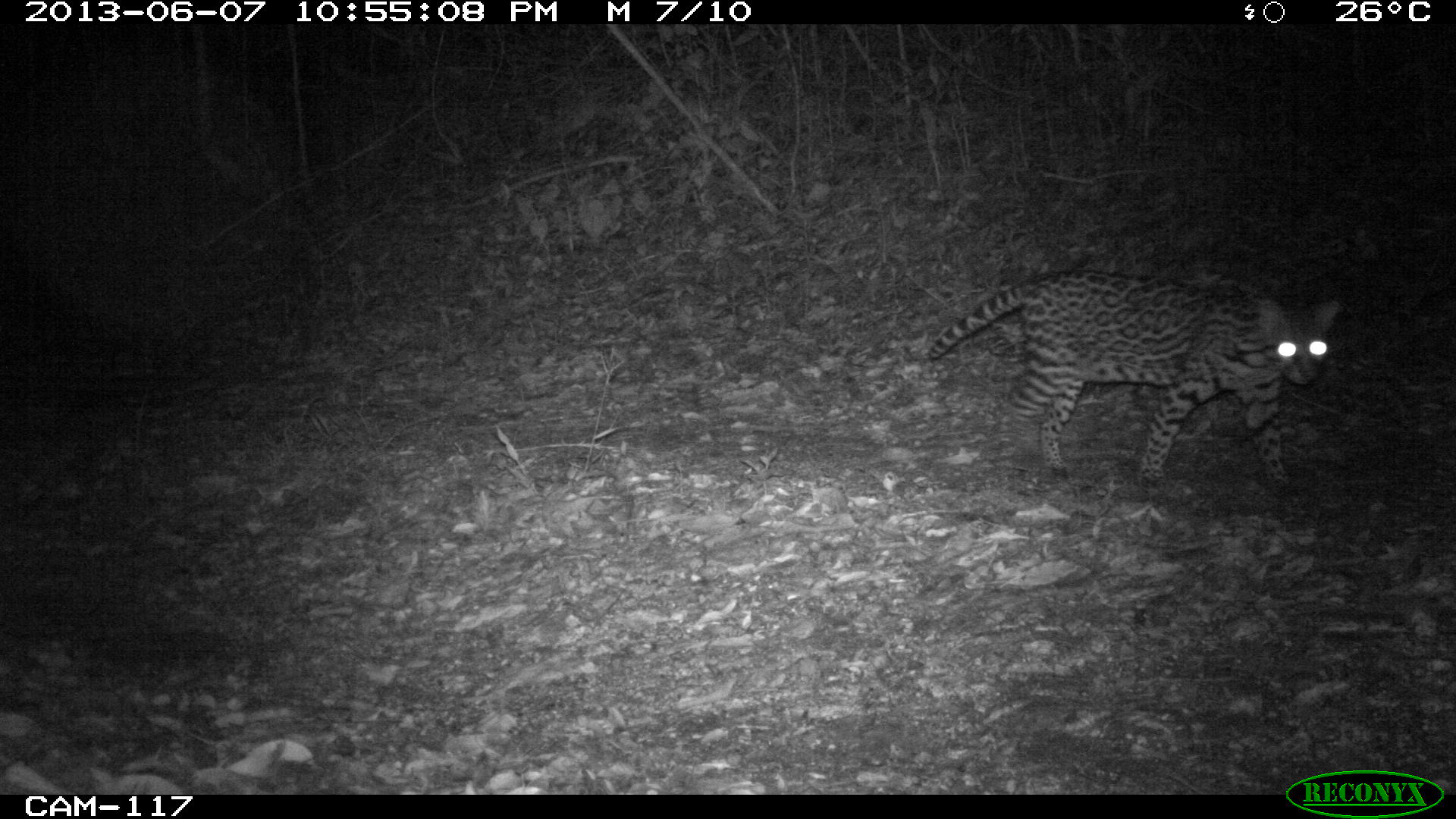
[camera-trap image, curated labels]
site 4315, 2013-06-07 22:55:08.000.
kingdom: Animalia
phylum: Chordata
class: Mammalia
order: Carnivora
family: Felidae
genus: Leopardus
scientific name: Leopardus pardalis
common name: ocelot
Leopardus pardalis (ocelot), count 1, sex female.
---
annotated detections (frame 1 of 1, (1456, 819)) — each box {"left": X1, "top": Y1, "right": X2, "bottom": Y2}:
leopardus pardalis: {"left": 927, "top": 267, "right": 1342, "bottom": 489}